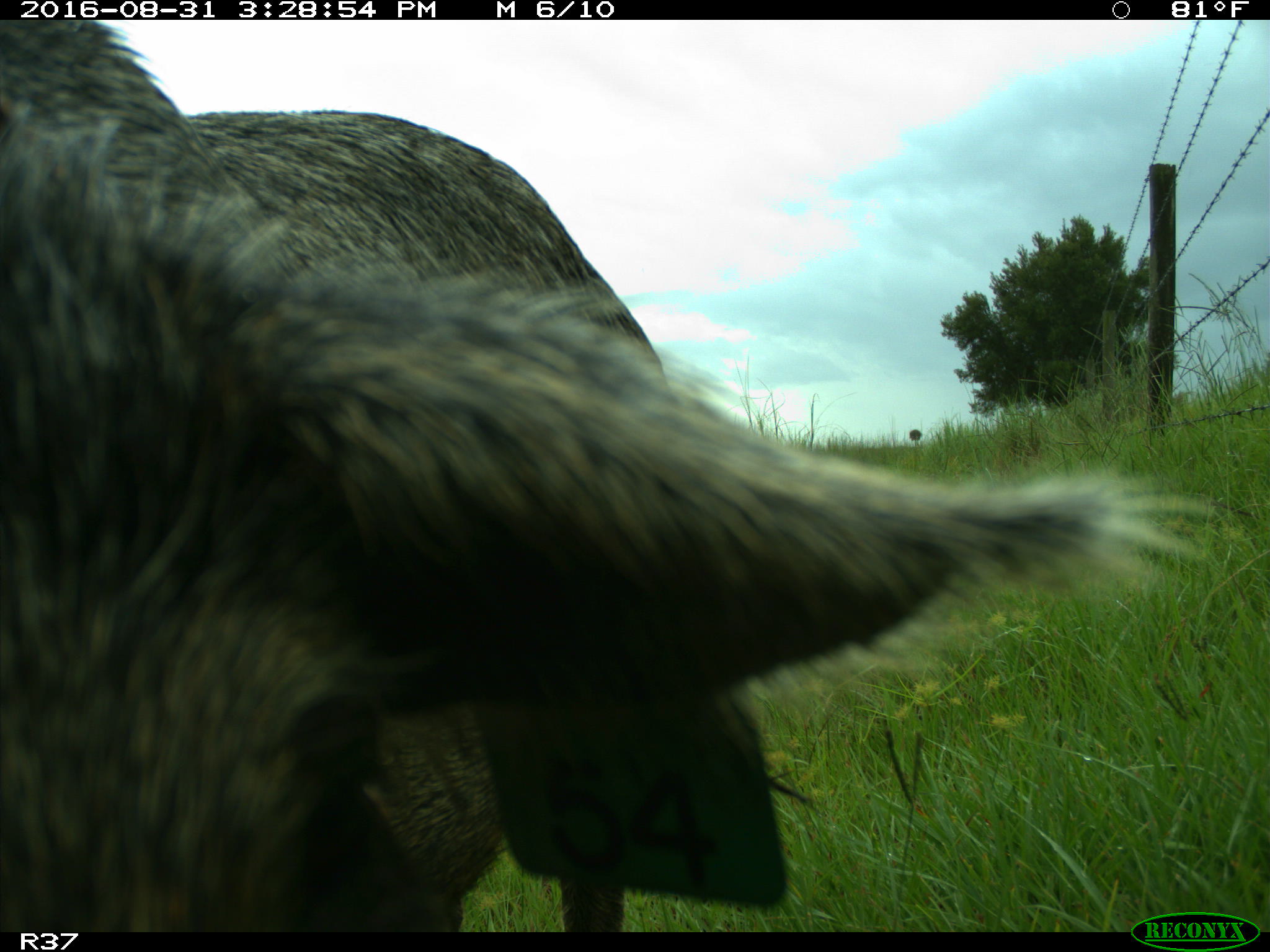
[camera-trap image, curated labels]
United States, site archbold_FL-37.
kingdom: Animalia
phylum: Chordata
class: Mammalia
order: Artiodactyla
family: Suidae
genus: Sus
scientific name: Sus scrofa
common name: wild boar